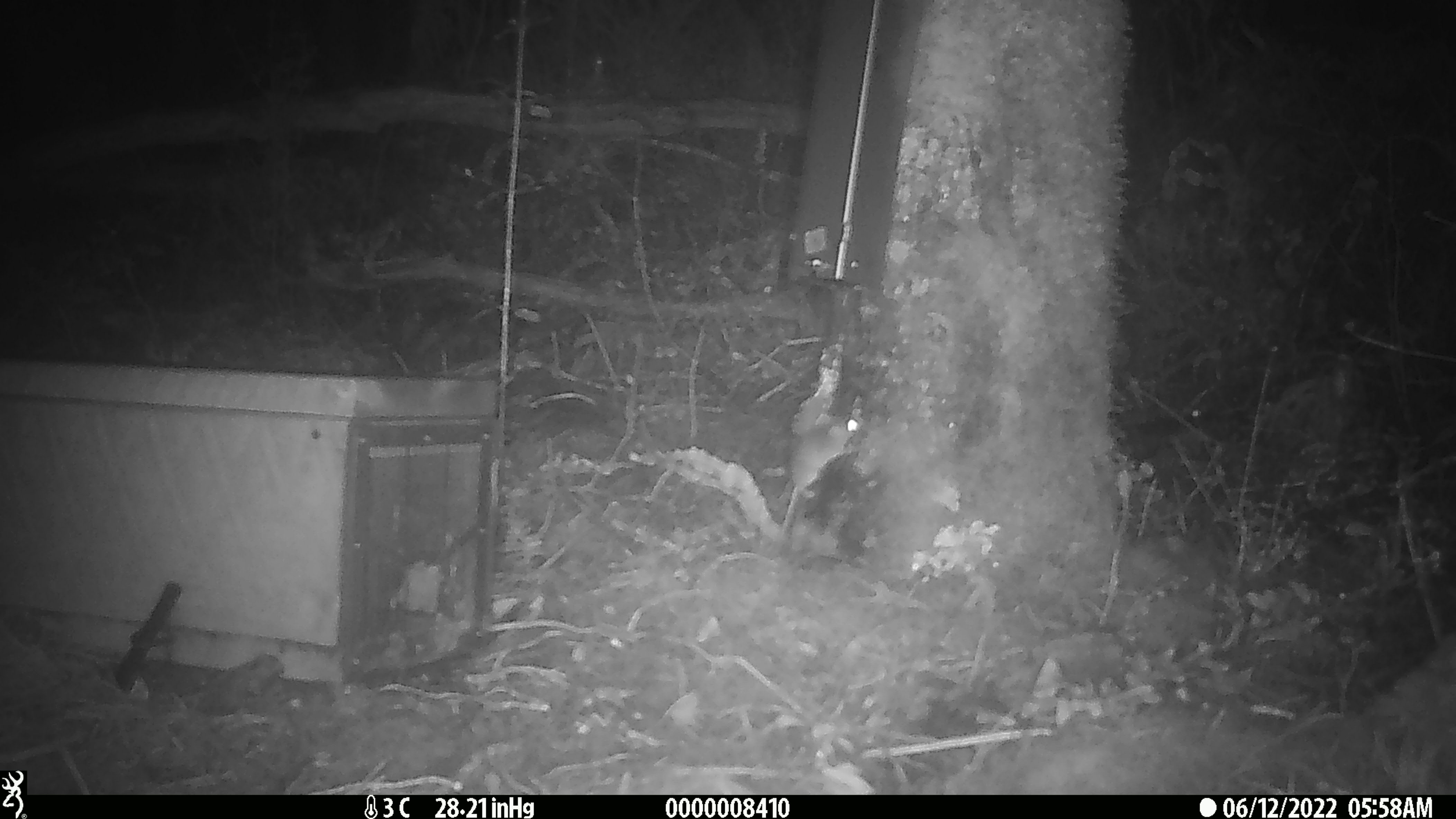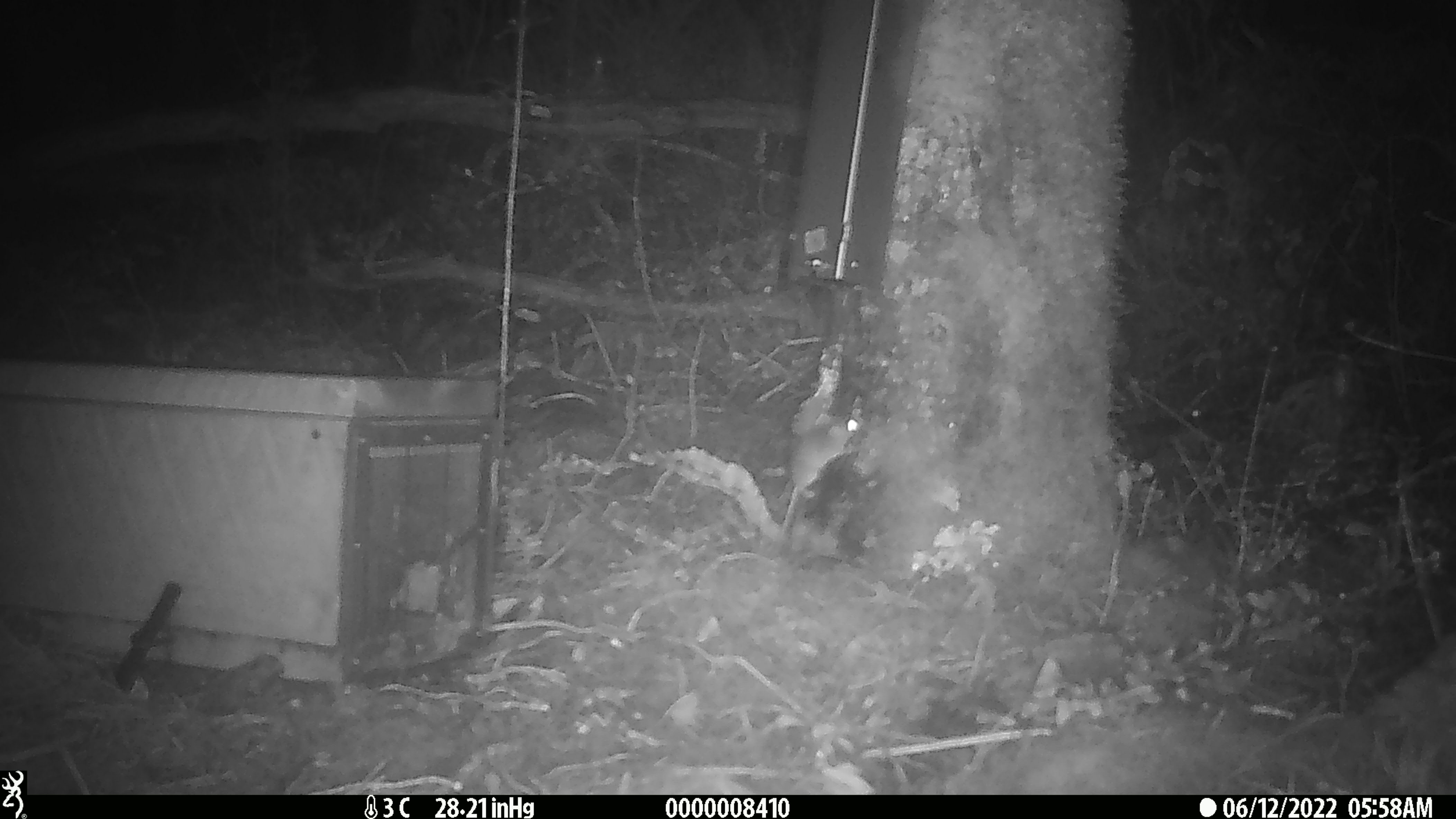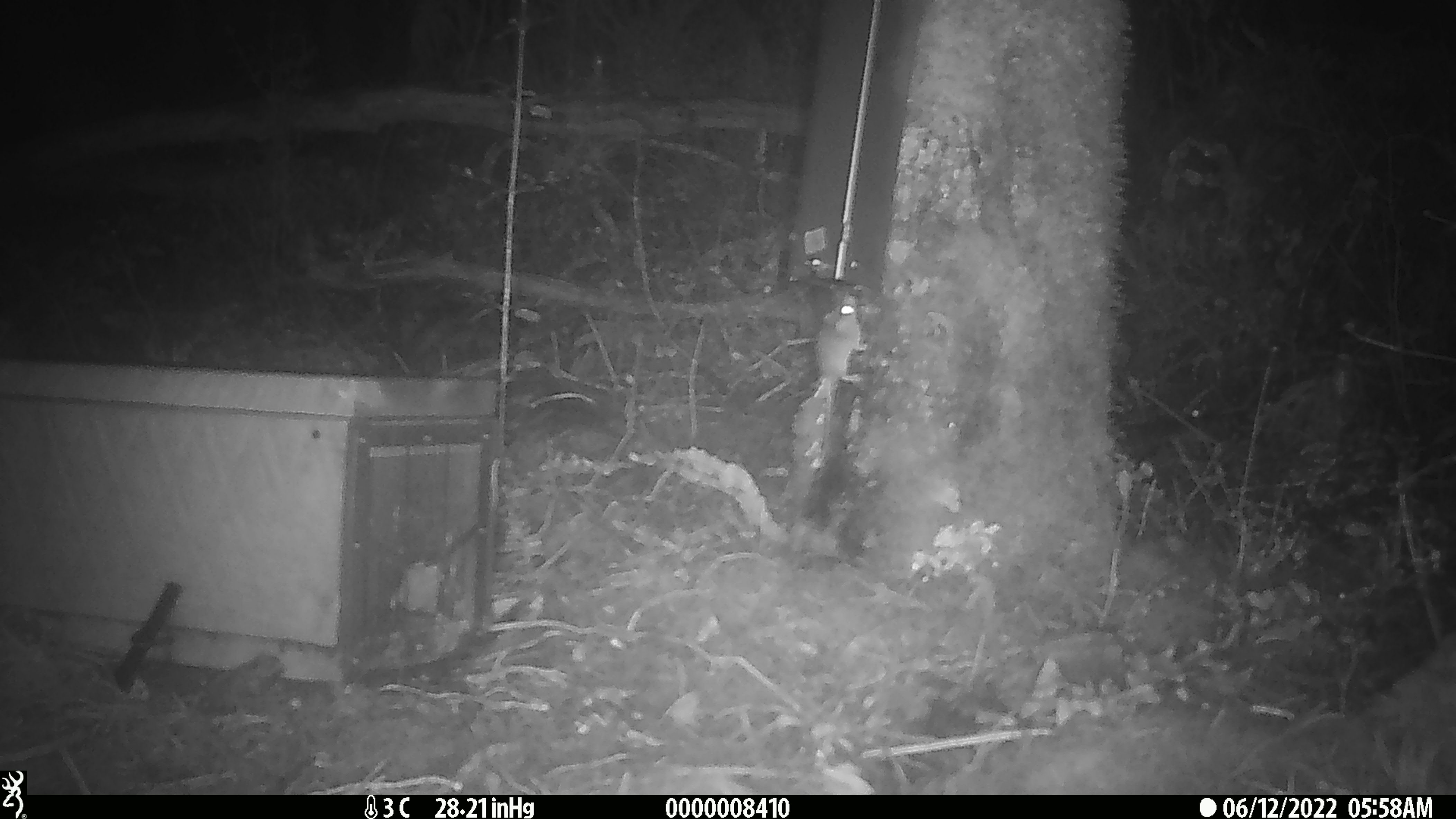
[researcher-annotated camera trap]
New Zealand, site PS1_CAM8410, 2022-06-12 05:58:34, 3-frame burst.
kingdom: Animalia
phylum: Chordata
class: Mammalia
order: Rodentia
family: Muridae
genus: Mus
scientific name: Mus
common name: mouse